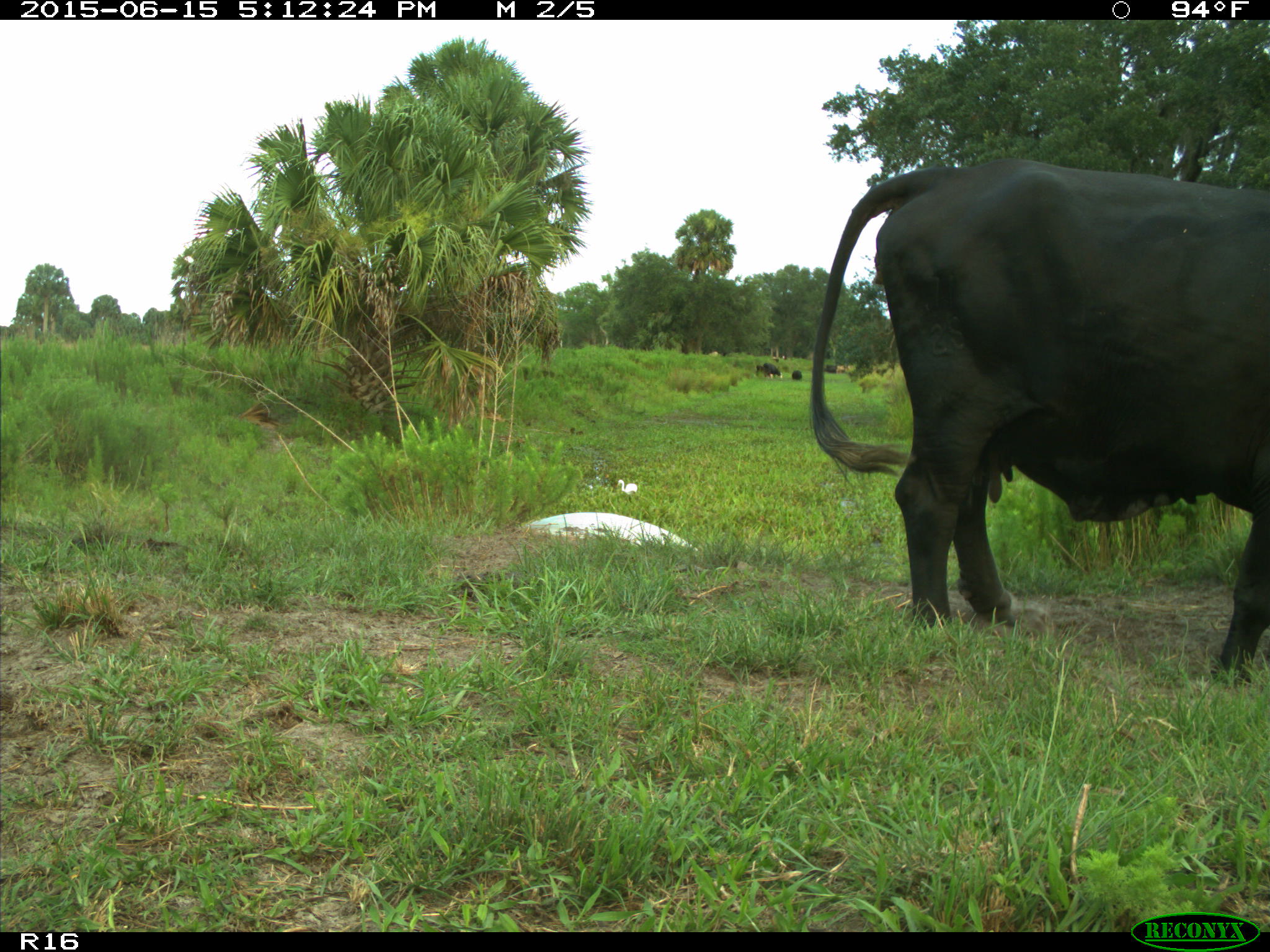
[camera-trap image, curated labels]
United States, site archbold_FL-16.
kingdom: Animalia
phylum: Chordata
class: Mammalia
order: Artiodactyla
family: Bovidae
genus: Bos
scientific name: Bos taurus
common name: domestic cow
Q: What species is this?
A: Bos taurus (domestic cow).